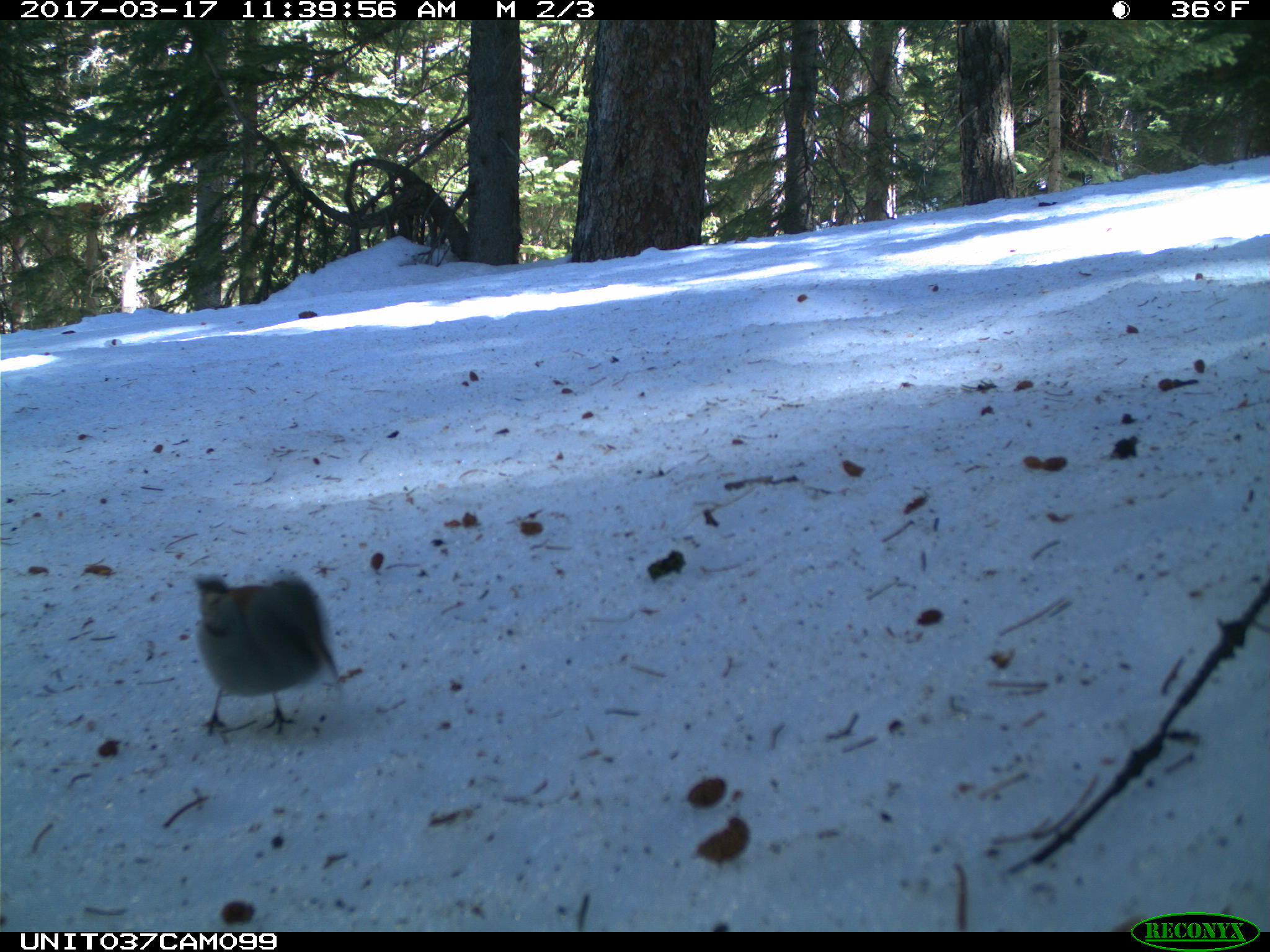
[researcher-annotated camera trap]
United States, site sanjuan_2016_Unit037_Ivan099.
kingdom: Animalia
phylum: Chordata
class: Aves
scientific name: Aves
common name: birds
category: unidentified bird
Unidentified bird (birds) (Aves).